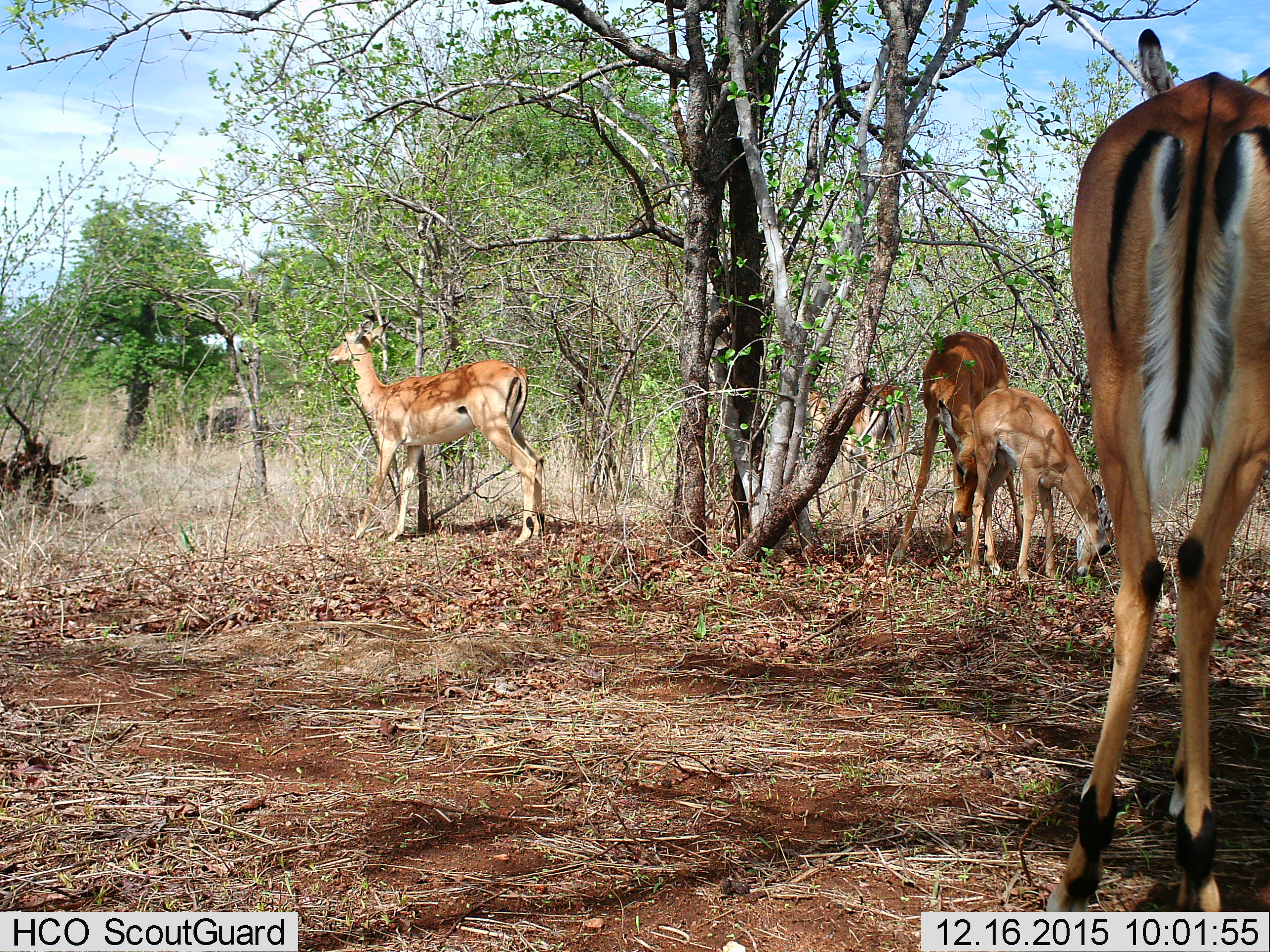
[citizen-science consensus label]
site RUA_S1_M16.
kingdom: Animalia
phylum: Chordata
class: Mammalia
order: Artiodactyla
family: Bovidae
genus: Aepyceros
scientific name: Aepyceros melampus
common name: impala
Impala (Aepyceros melampus), count 5. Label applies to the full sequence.